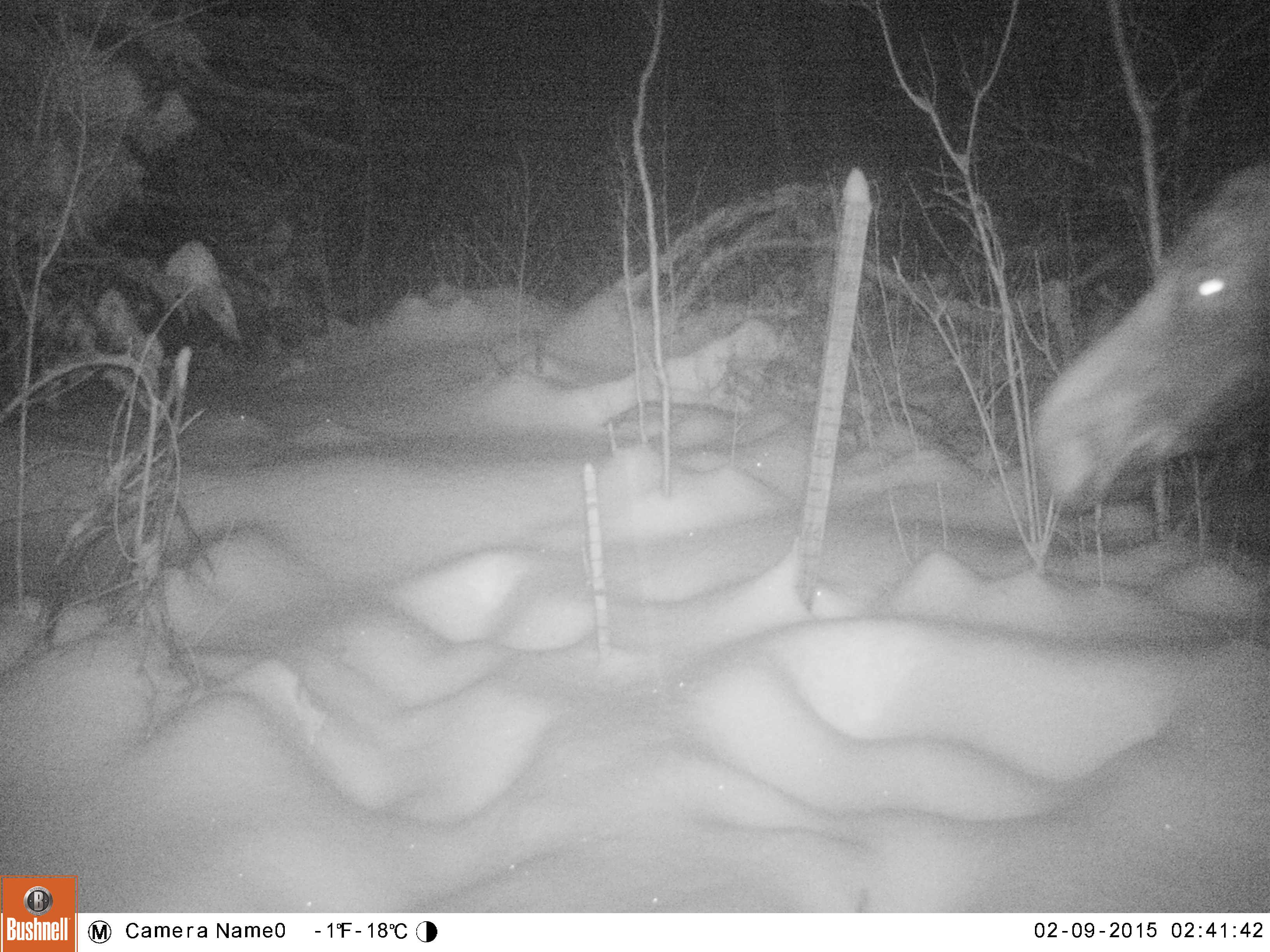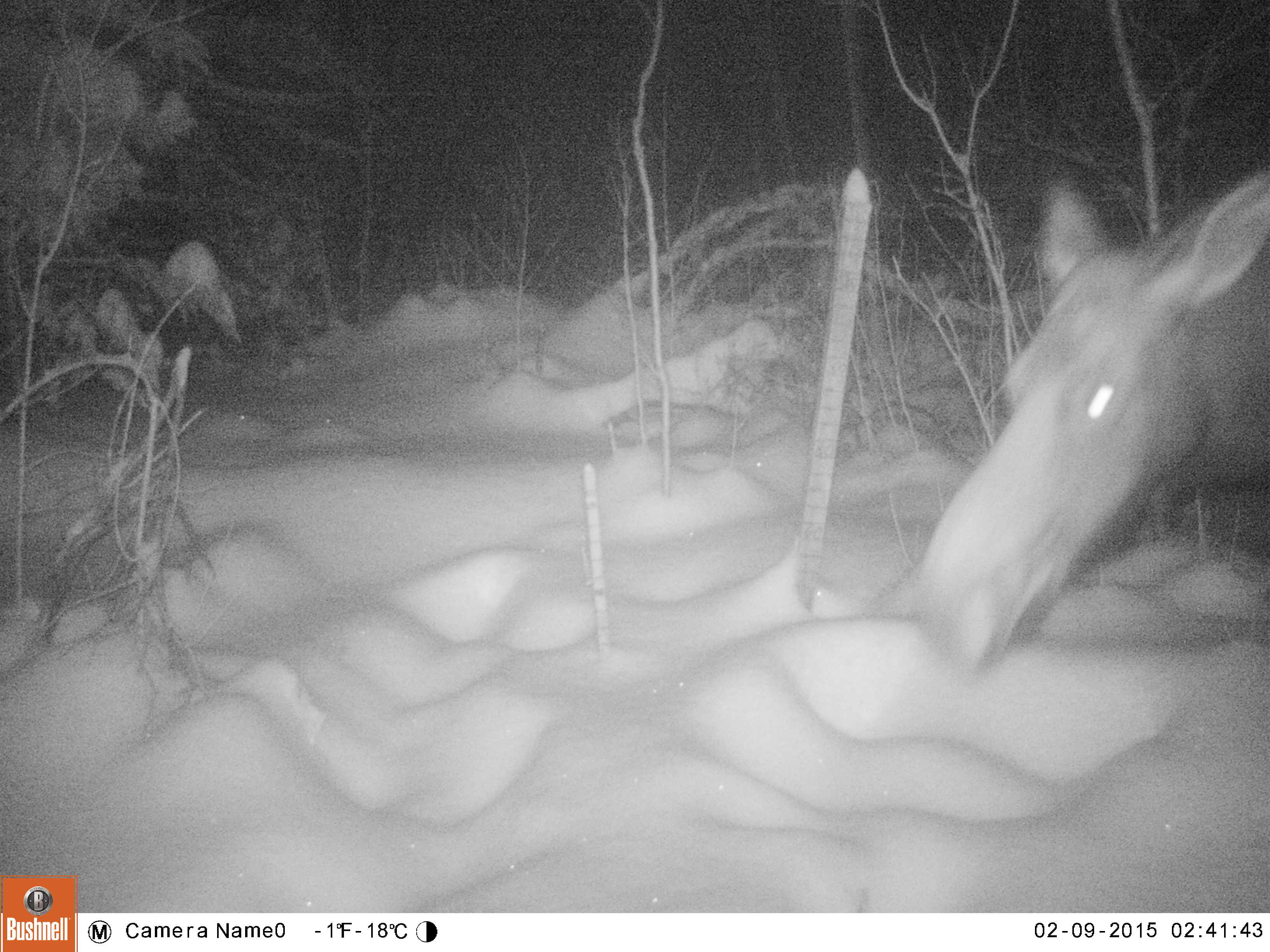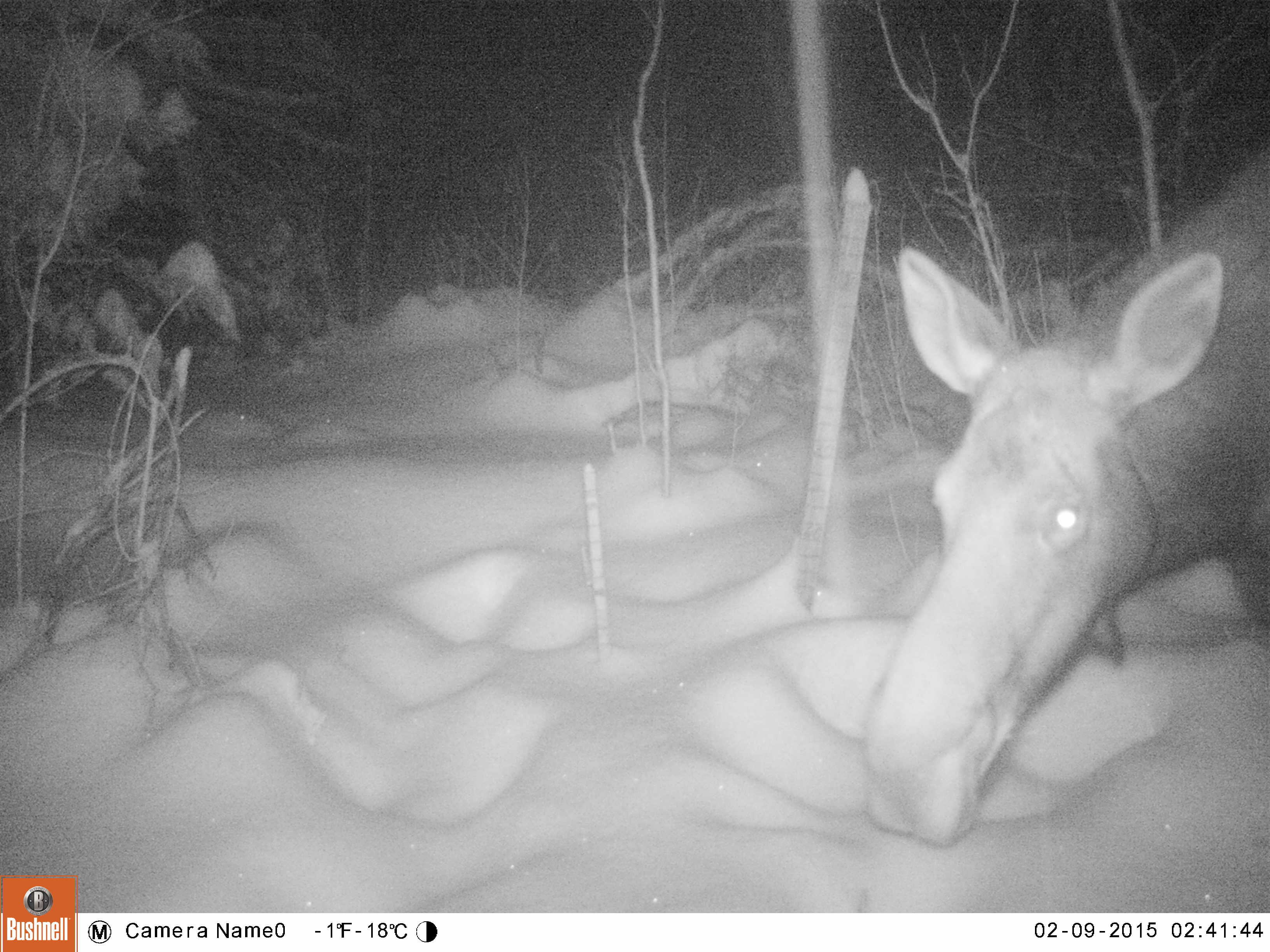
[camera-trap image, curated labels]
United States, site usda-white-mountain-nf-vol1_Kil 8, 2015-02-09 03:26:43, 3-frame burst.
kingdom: Animalia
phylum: Chordata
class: Mammalia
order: Artiodactyla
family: Cervidae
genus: Alces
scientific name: Alces alces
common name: moose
Moose (Alces alces).